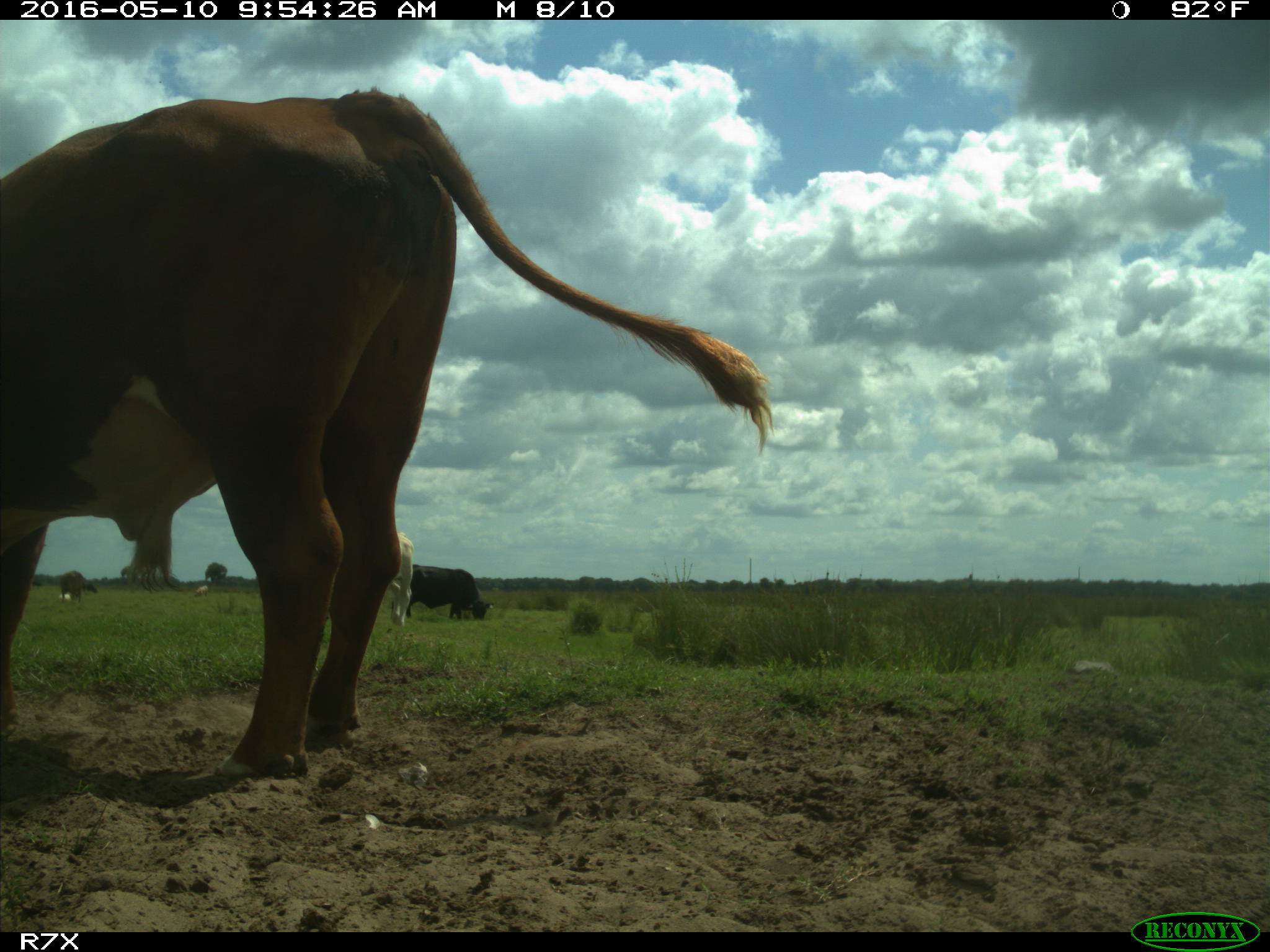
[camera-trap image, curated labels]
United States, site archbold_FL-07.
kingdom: Animalia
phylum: Chordata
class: Mammalia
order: Artiodactyla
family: Bovidae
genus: Bos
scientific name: Bos taurus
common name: domestic cow